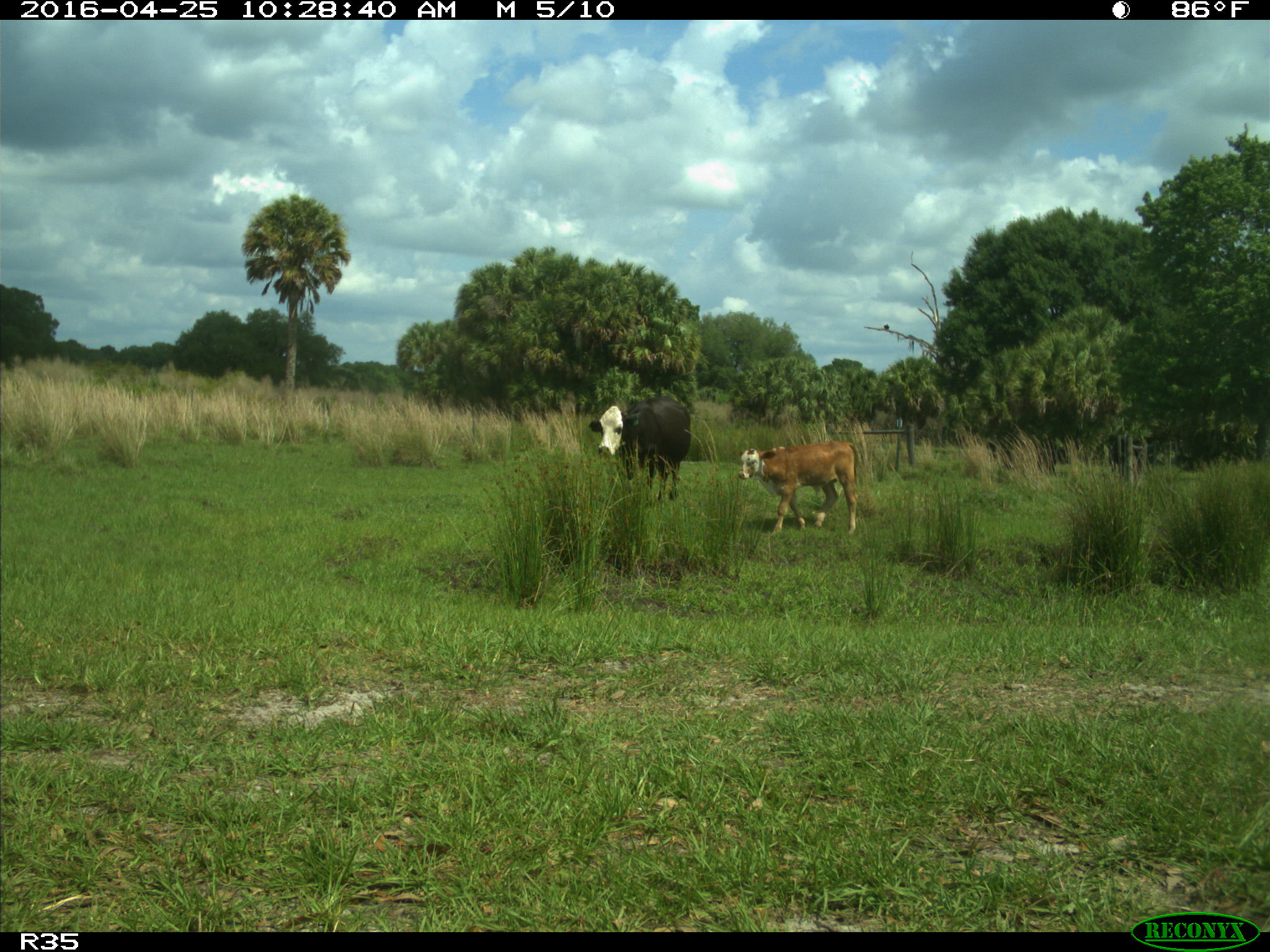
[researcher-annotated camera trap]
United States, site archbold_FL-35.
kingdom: Animalia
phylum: Chordata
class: Mammalia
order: Artiodactyla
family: Bovidae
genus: Bos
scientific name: Bos taurus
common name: domestic cow